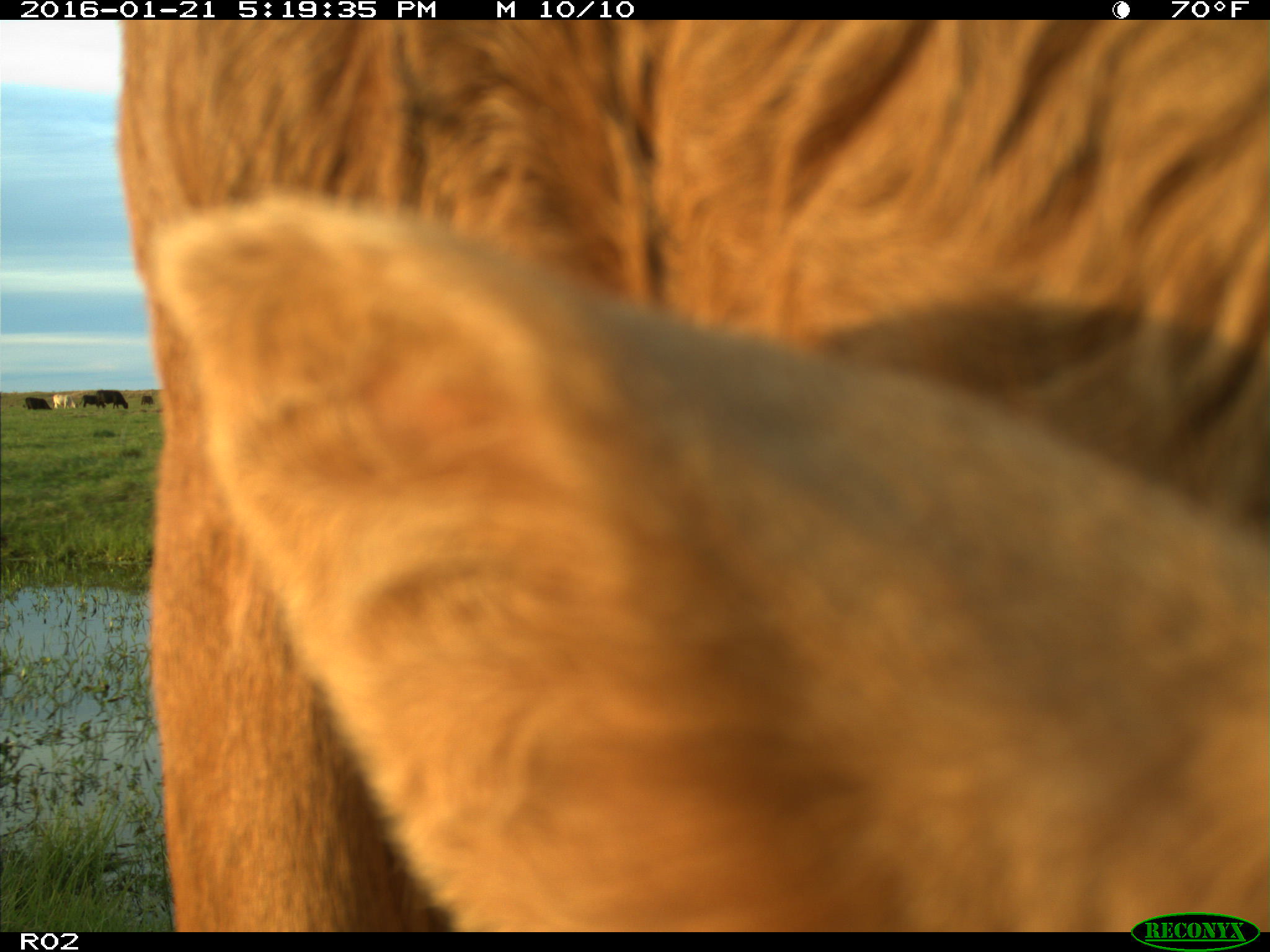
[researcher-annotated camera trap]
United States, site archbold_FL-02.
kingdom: Animalia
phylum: Chordata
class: Mammalia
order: Artiodactyla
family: Bovidae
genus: Bos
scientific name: Bos taurus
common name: domestic cow